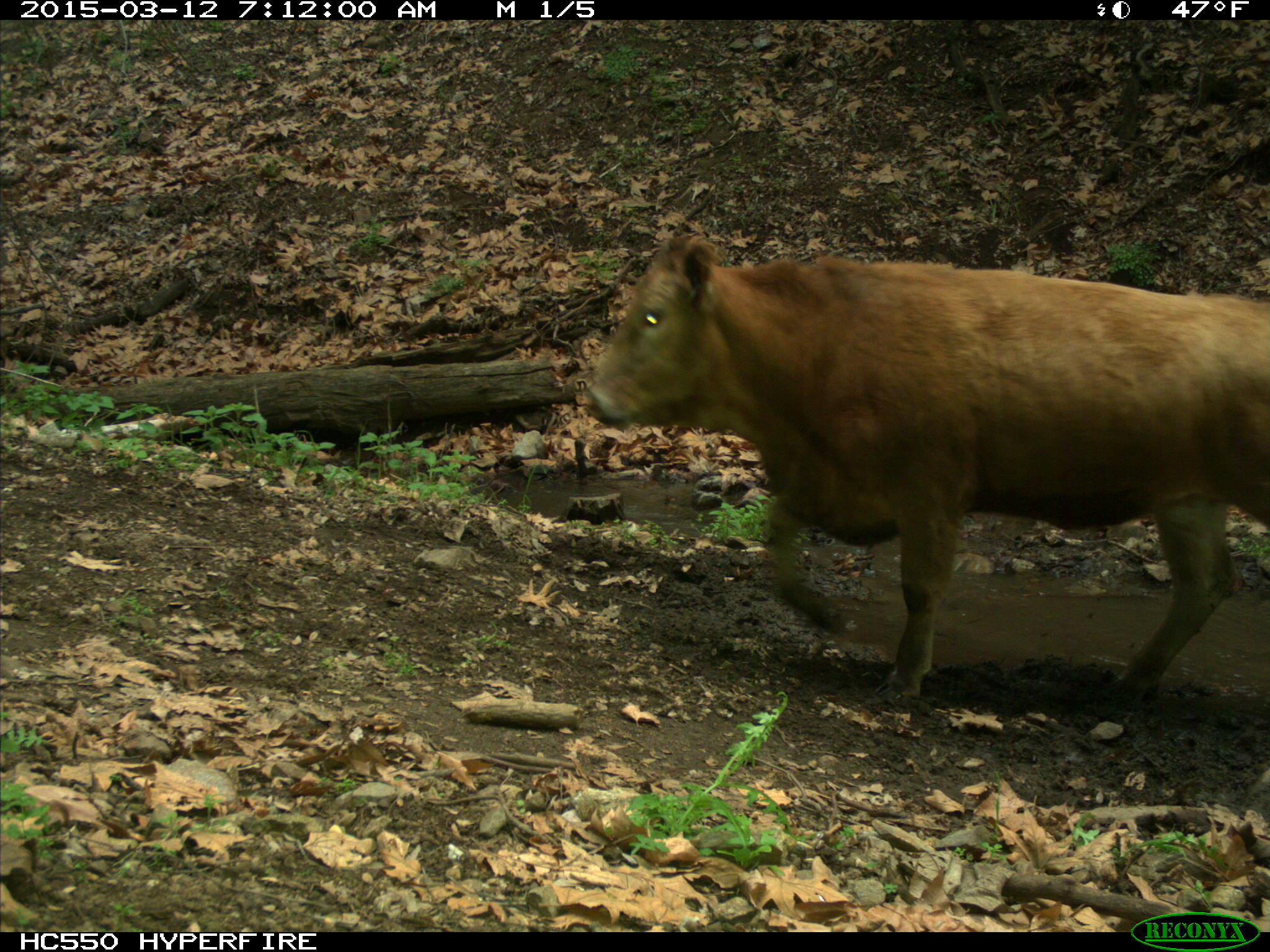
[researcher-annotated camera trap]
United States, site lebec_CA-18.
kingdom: Animalia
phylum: Chordata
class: Mammalia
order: Artiodactyla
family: Bovidae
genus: Bos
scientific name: Bos taurus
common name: domestic cow